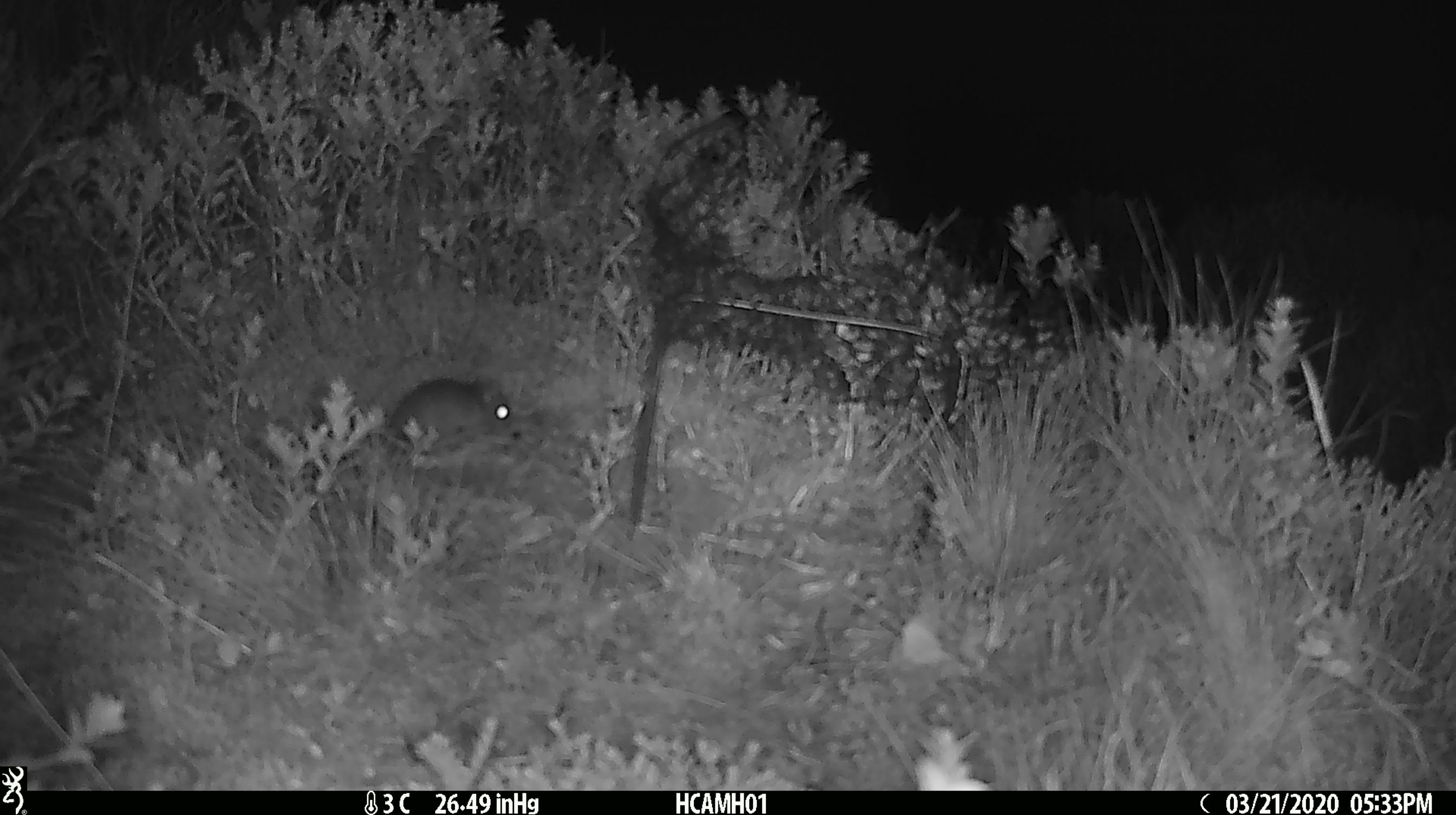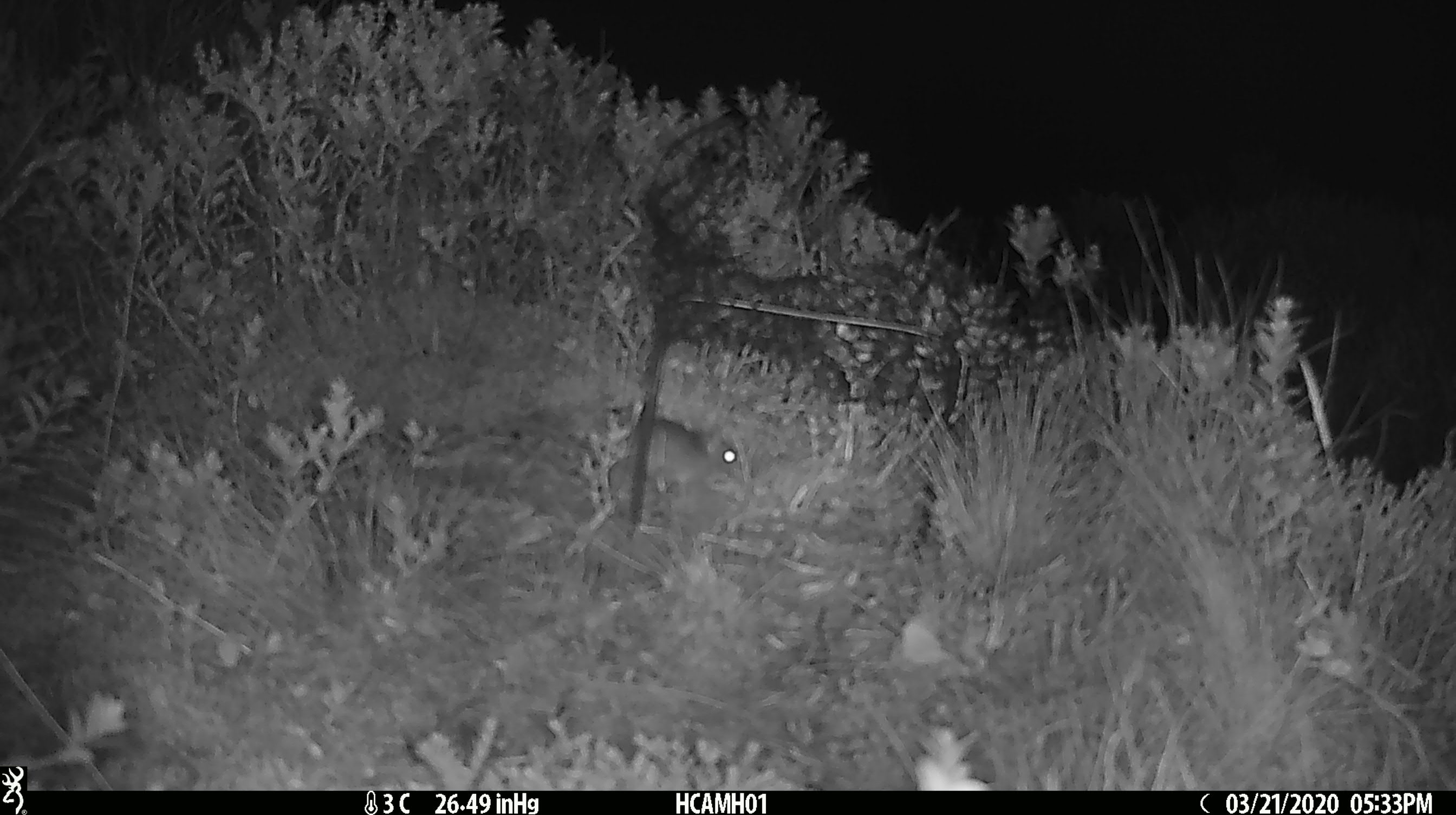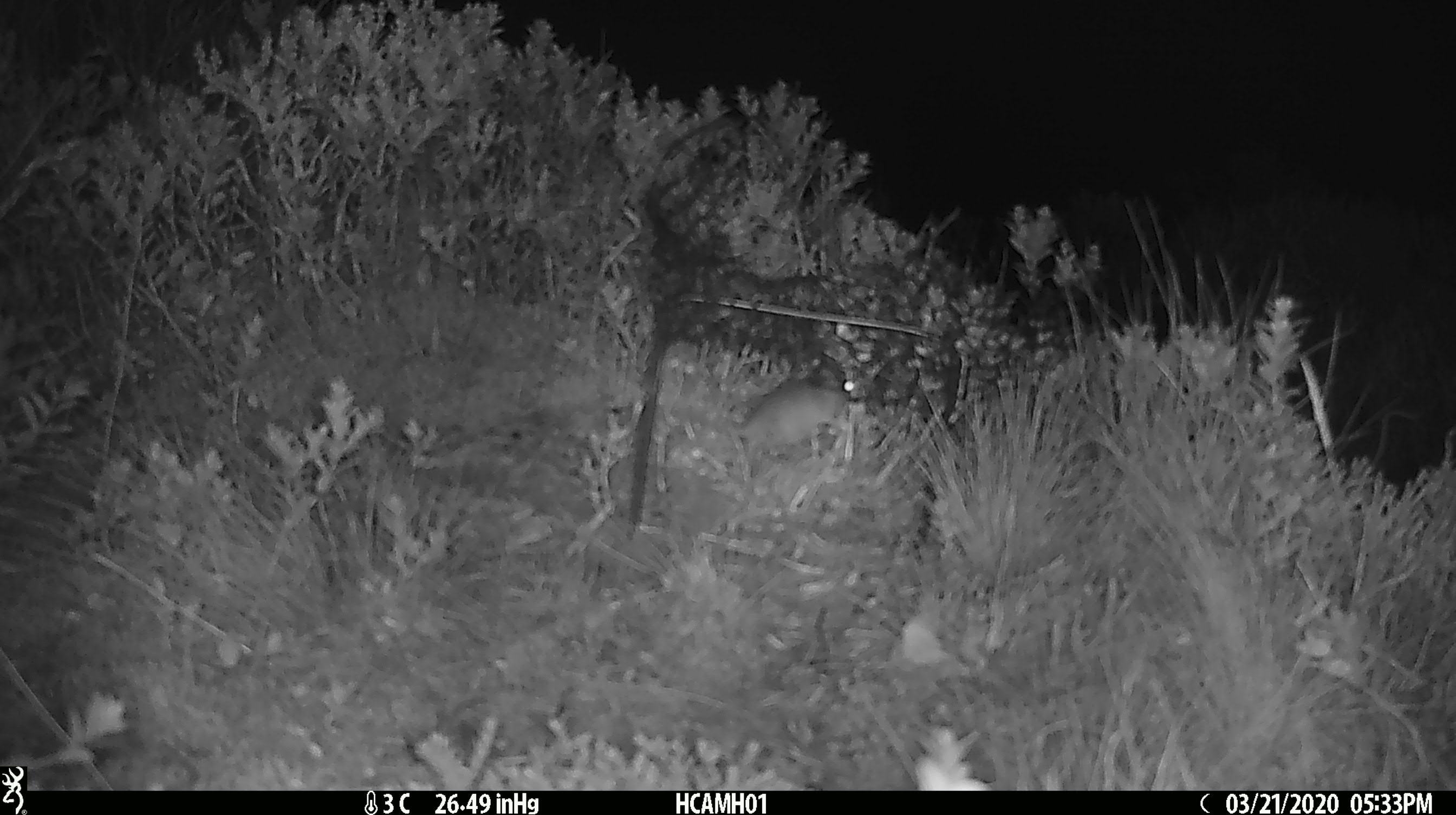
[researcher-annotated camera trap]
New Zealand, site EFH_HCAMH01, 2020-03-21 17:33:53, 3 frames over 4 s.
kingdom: Animalia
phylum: Chordata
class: Mammalia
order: Rodentia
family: Muridae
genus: Mus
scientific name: Mus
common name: mouse